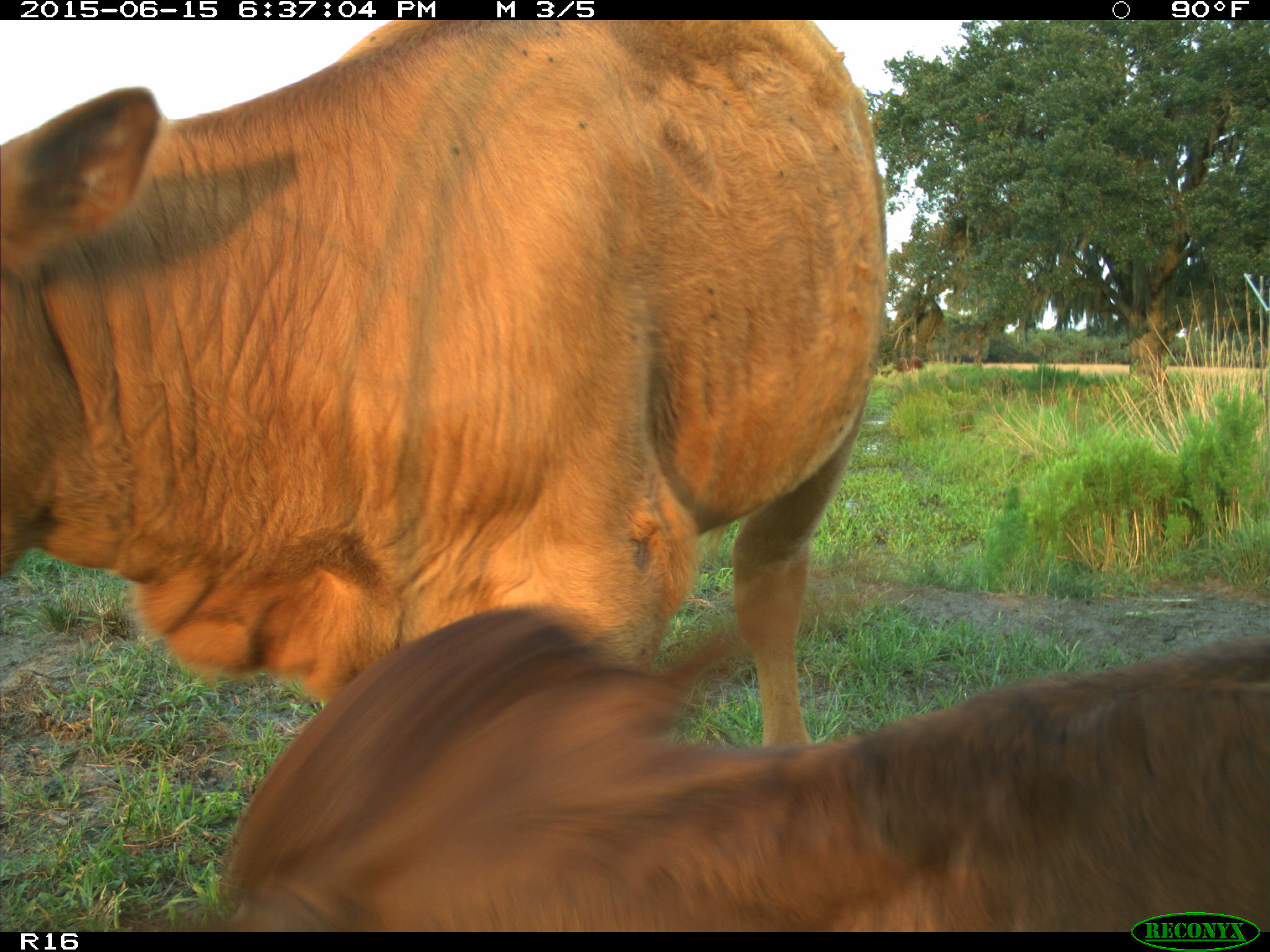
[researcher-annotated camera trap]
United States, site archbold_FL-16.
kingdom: Animalia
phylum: Chordata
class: Mammalia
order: Artiodactyla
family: Bovidae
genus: Bos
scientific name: Bos taurus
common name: domestic cow